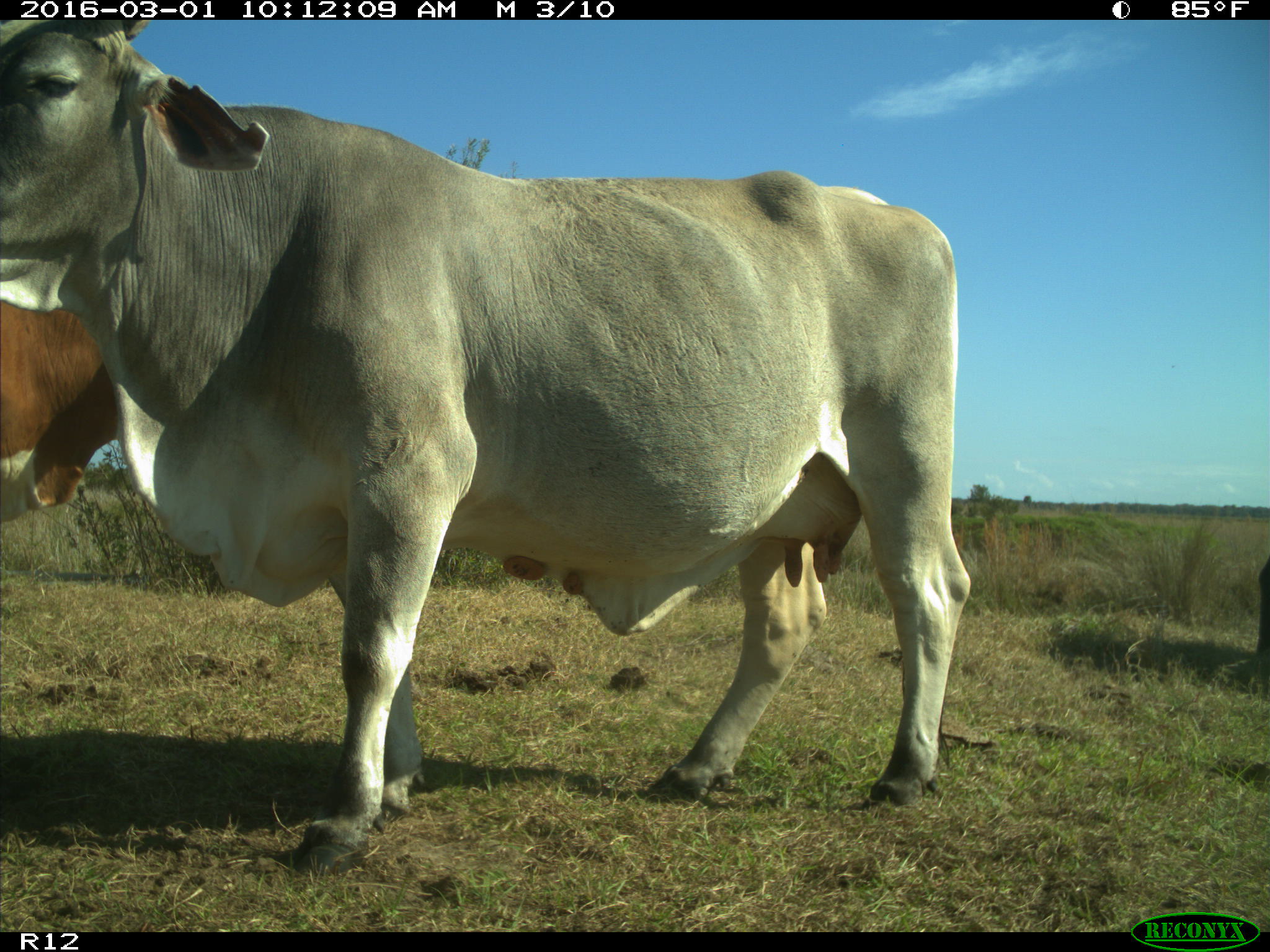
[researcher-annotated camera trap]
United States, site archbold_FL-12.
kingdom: Animalia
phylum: Chordata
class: Mammalia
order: Artiodactyla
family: Bovidae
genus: Bos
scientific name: Bos taurus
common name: domestic cow